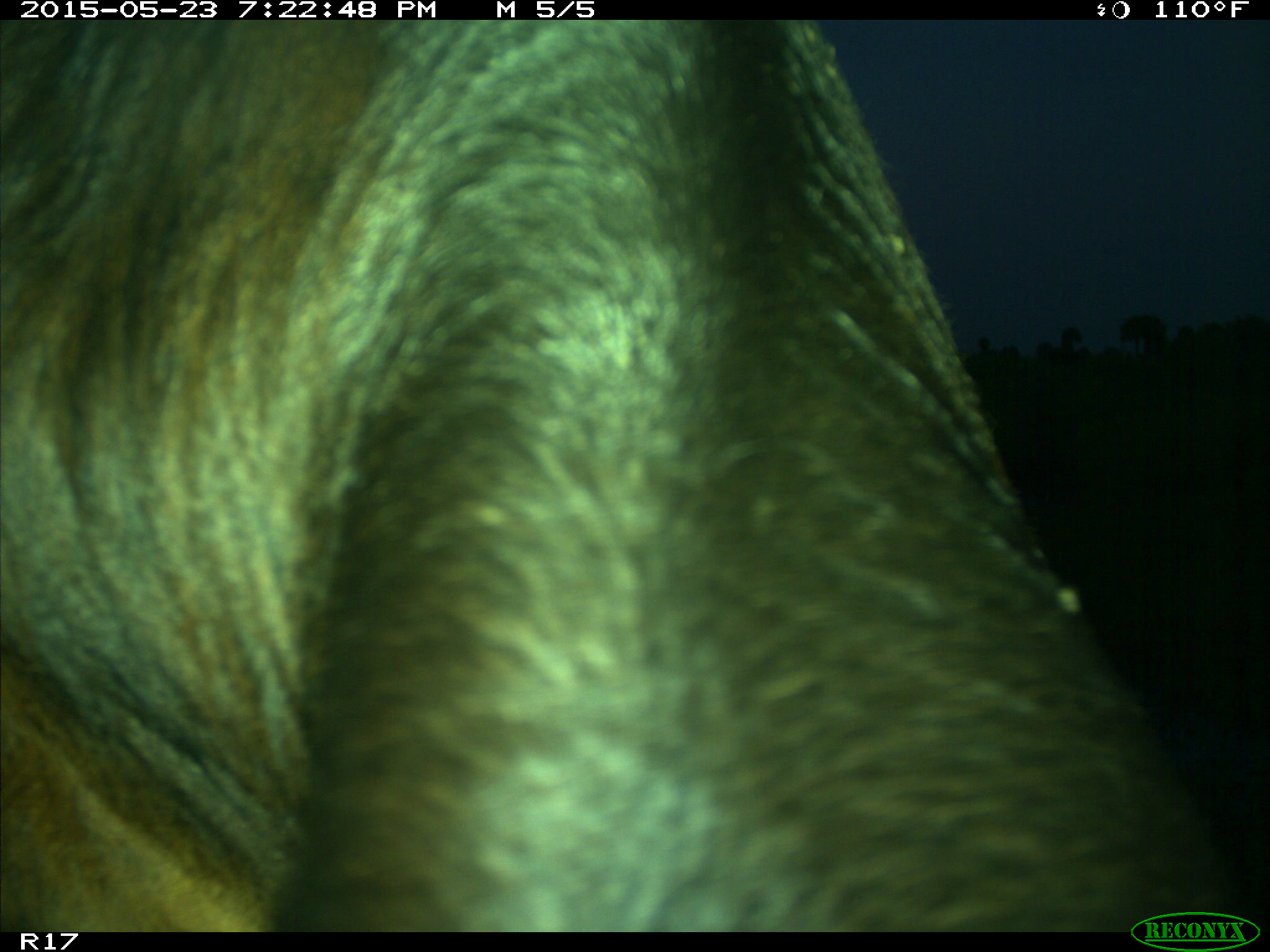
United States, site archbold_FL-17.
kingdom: Animalia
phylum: Chordata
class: Mammalia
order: Artiodactyla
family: Bovidae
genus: Bos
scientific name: Bos taurus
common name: domestic cow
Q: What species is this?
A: Bos taurus (domestic cow).